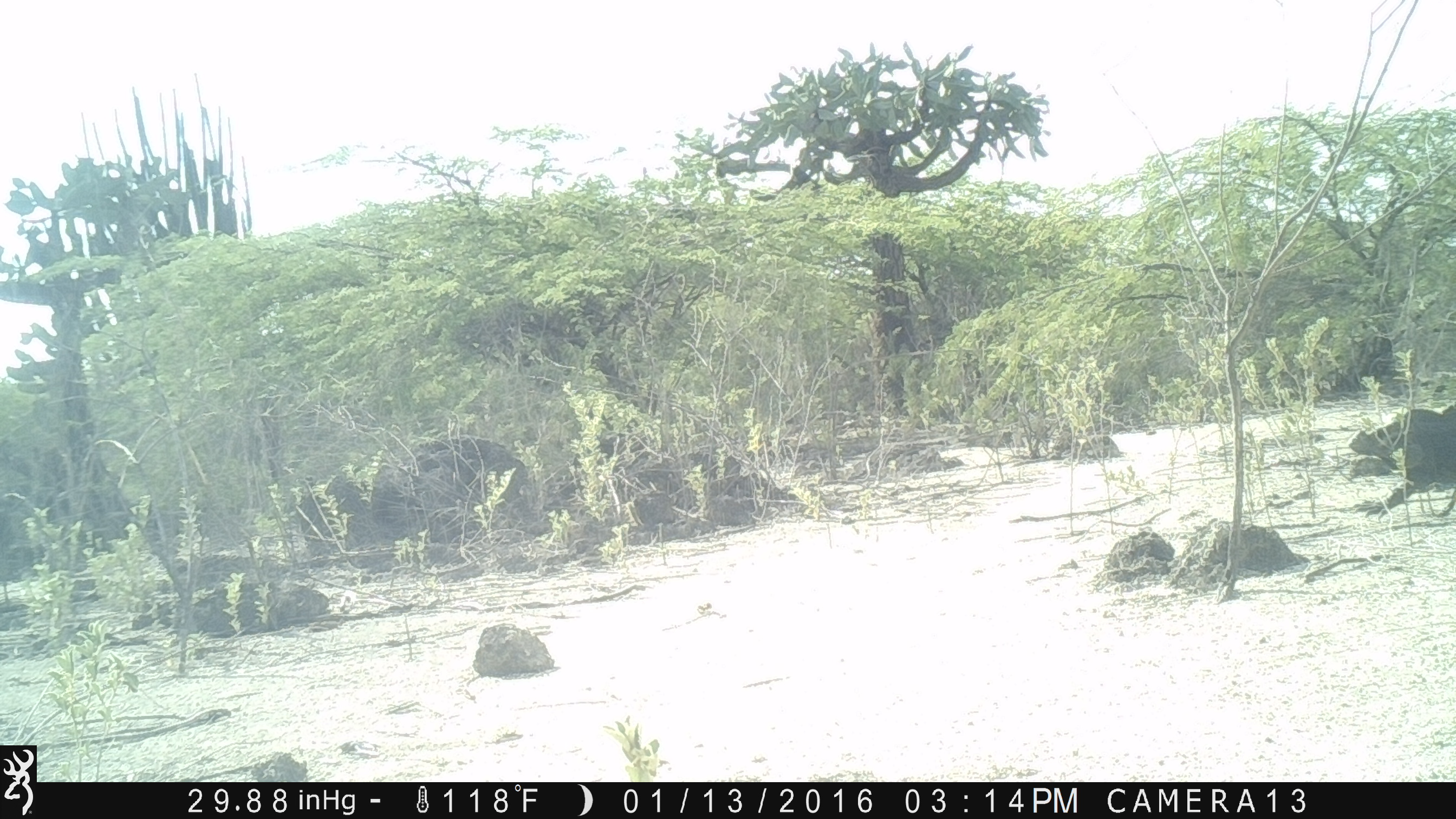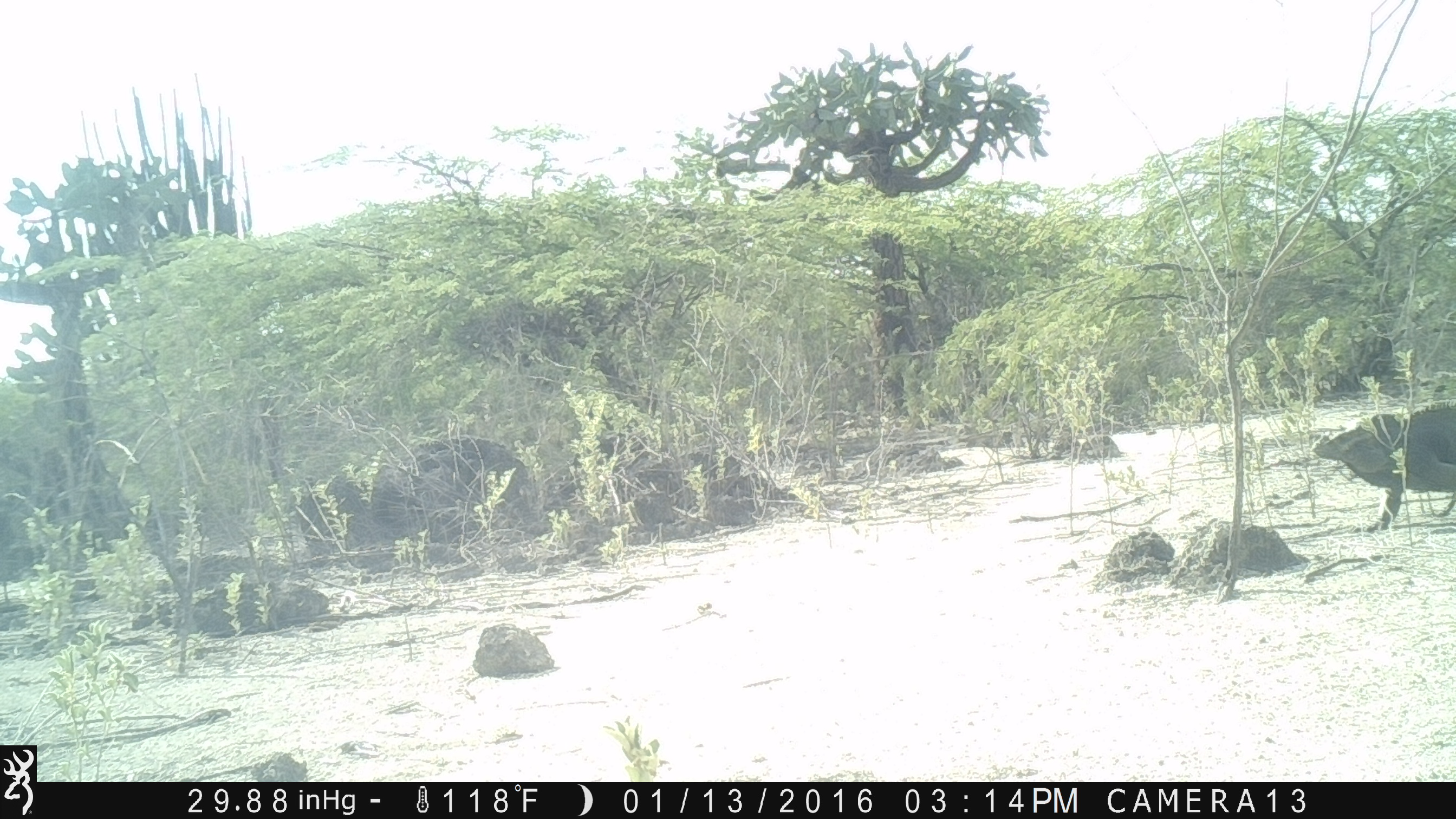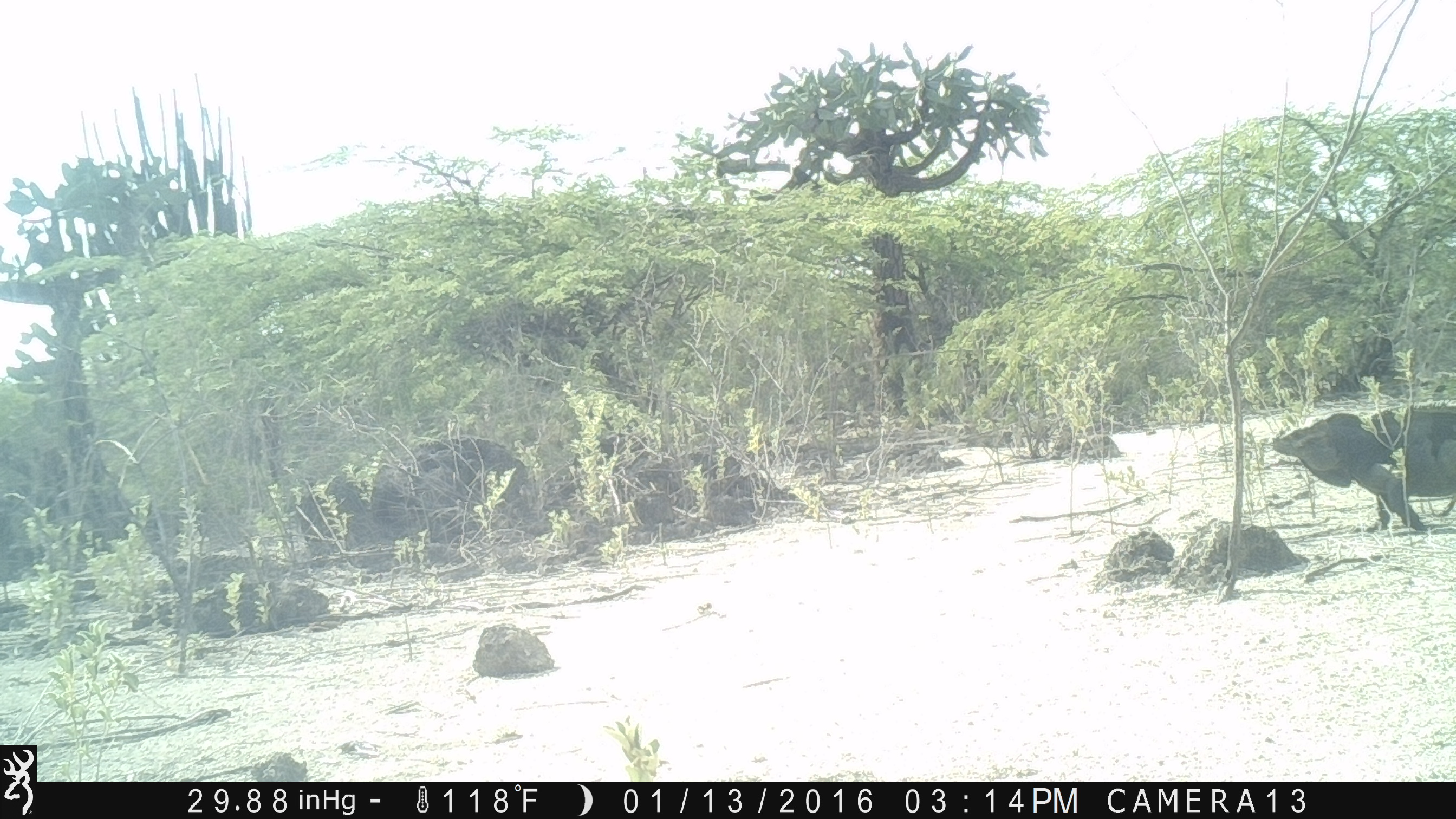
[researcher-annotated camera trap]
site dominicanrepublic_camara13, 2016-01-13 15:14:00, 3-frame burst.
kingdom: Animalia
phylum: Chordata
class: Reptilia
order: Squamata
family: Iguanidae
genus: Iguana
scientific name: Iguana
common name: typical iguanas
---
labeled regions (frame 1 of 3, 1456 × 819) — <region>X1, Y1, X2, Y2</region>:
iguana: <region>1346, 405, 1456, 523</region>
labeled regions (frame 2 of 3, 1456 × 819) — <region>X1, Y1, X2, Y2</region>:
iguana: <region>1312, 405, 1456, 534</region>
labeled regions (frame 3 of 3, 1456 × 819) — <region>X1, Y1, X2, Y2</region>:
iguana: <region>1265, 406, 1456, 534</region>